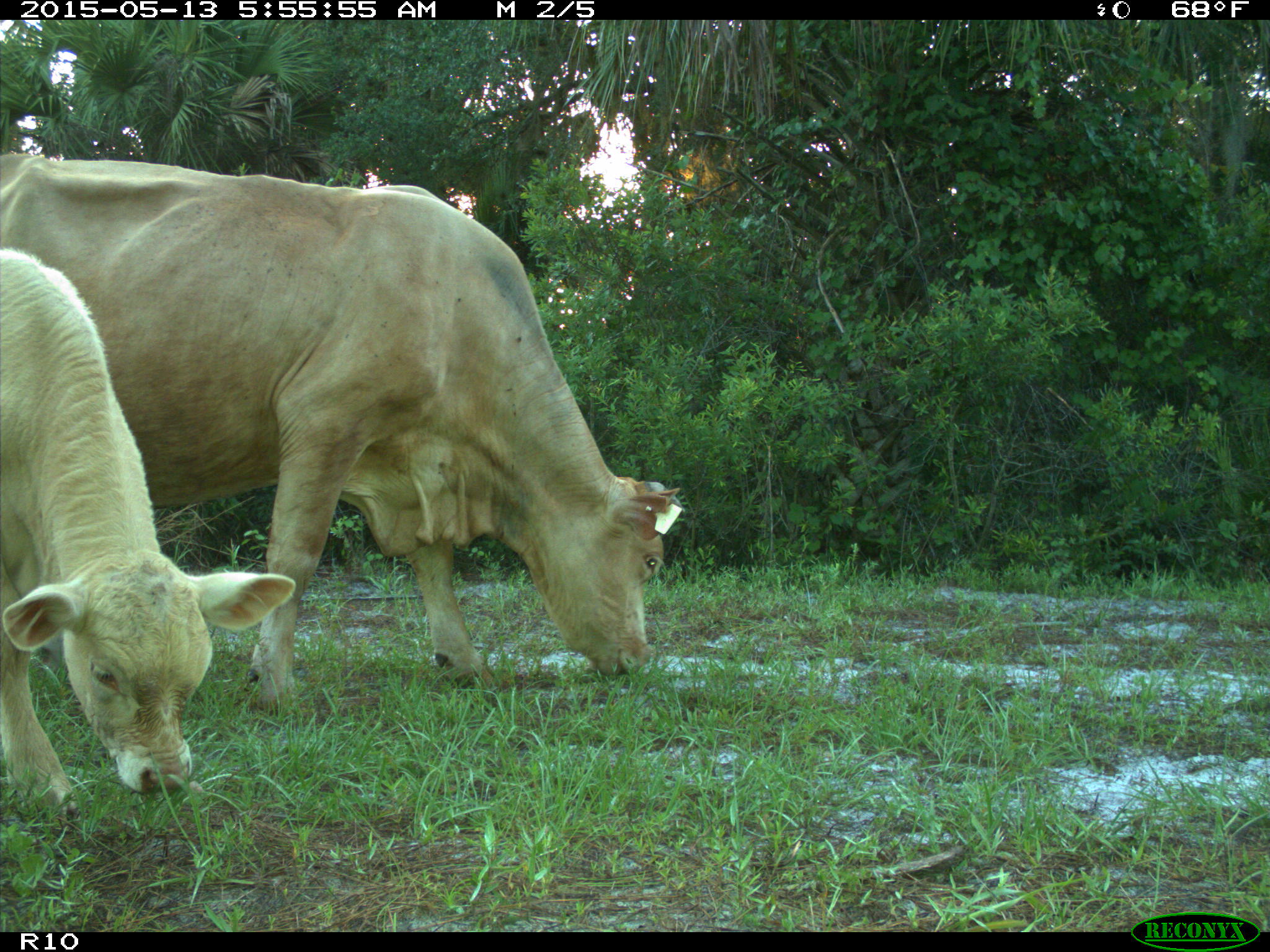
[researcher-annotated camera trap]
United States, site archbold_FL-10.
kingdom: Animalia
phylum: Chordata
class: Mammalia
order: Artiodactyla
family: Bovidae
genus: Bos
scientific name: Bos taurus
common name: domestic cow